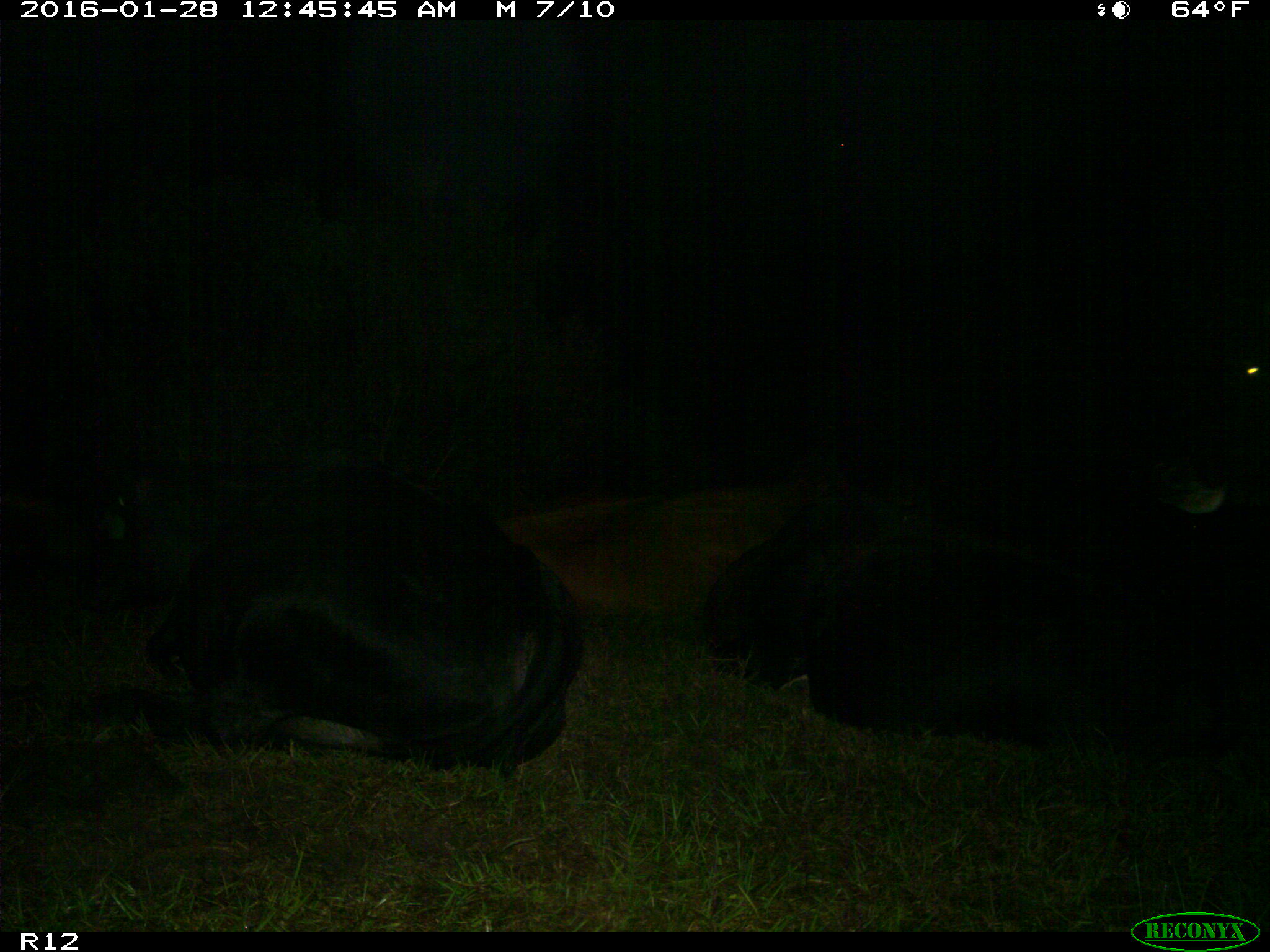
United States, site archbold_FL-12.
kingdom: Animalia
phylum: Chordata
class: Mammalia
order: Artiodactyla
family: Bovidae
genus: Bos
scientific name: Bos taurus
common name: domestic cow